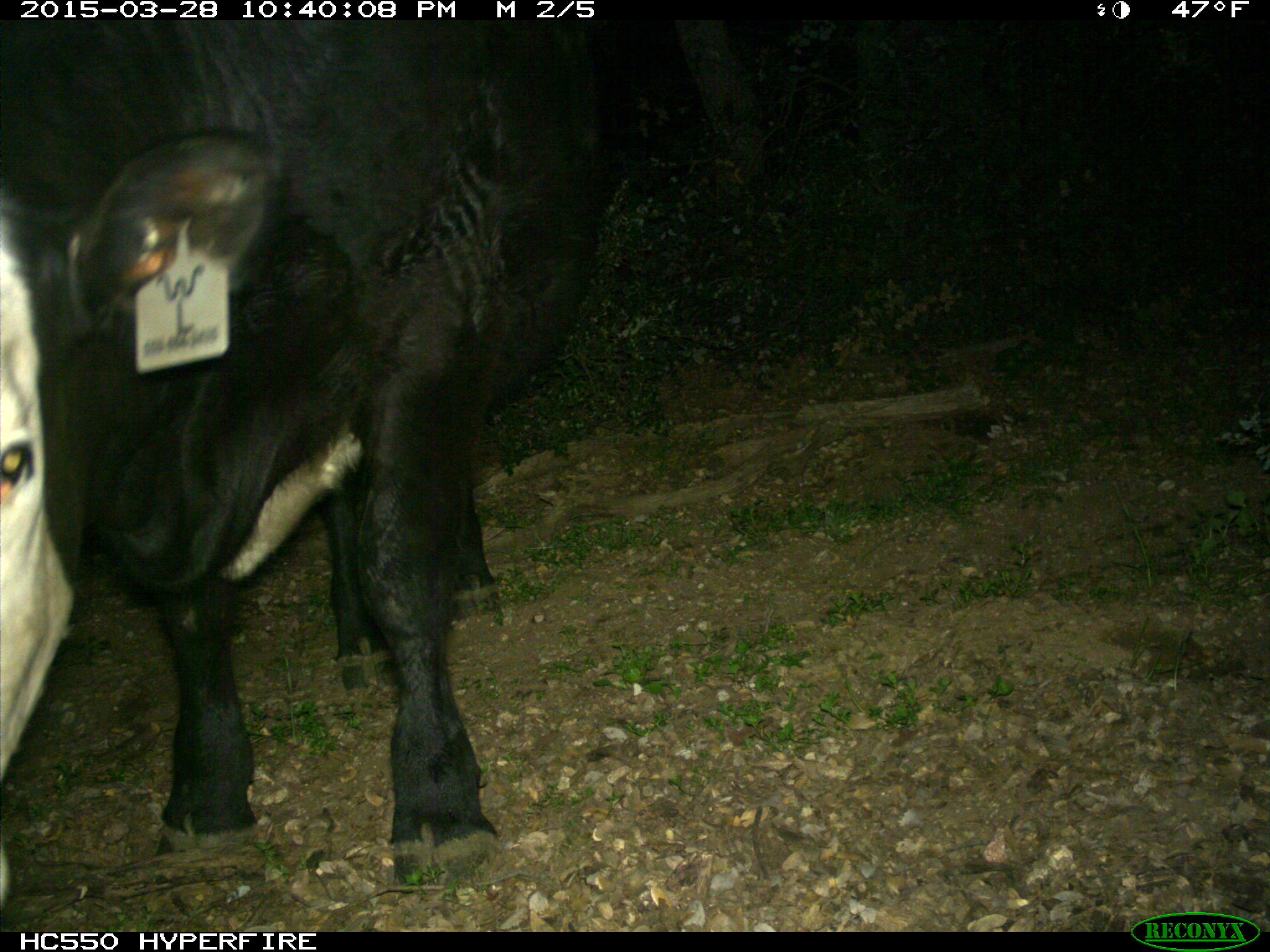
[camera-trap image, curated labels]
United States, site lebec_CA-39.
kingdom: Animalia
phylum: Chordata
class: Mammalia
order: Artiodactyla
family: Bovidae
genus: Bos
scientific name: Bos taurus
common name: domestic cow